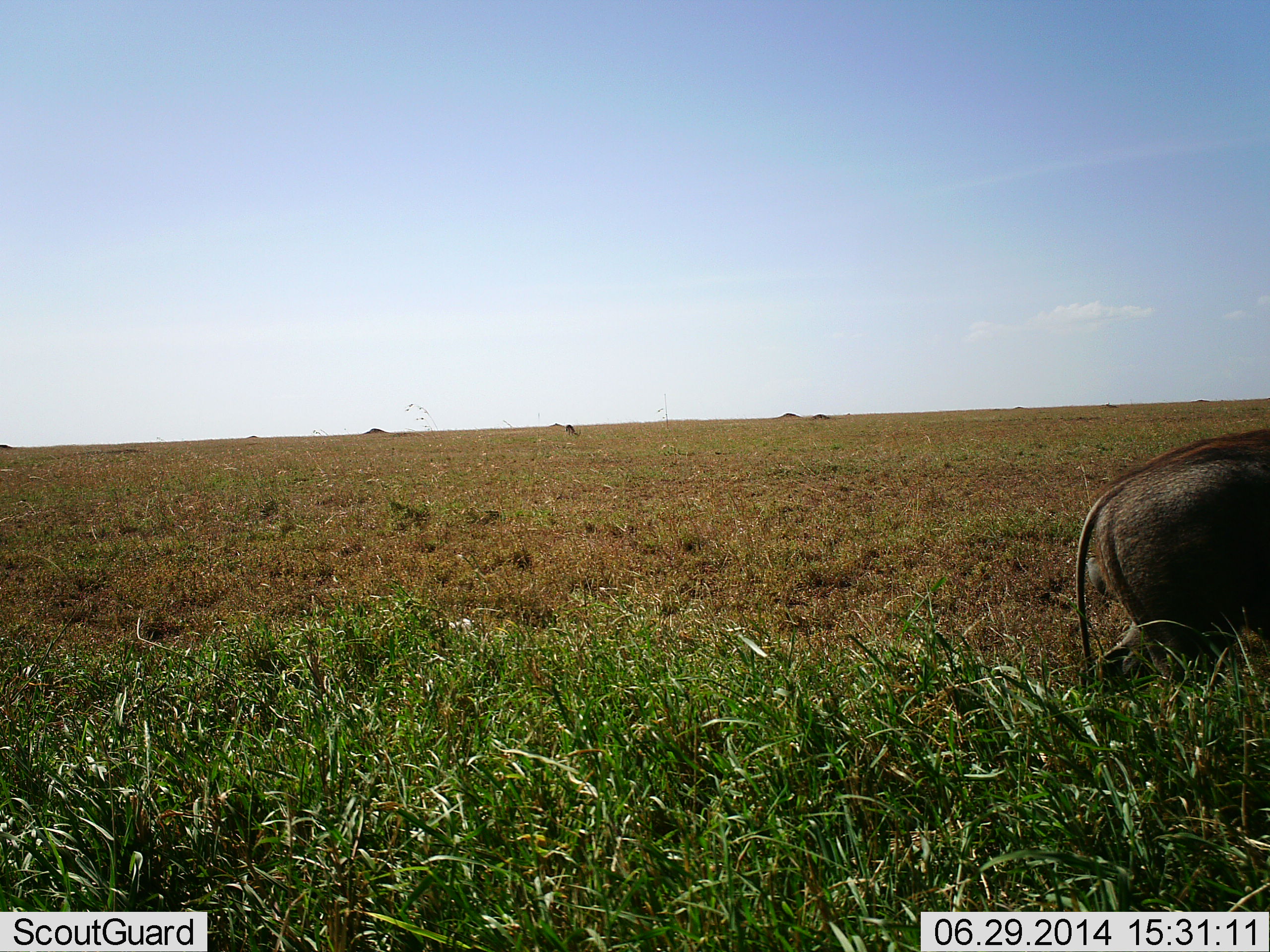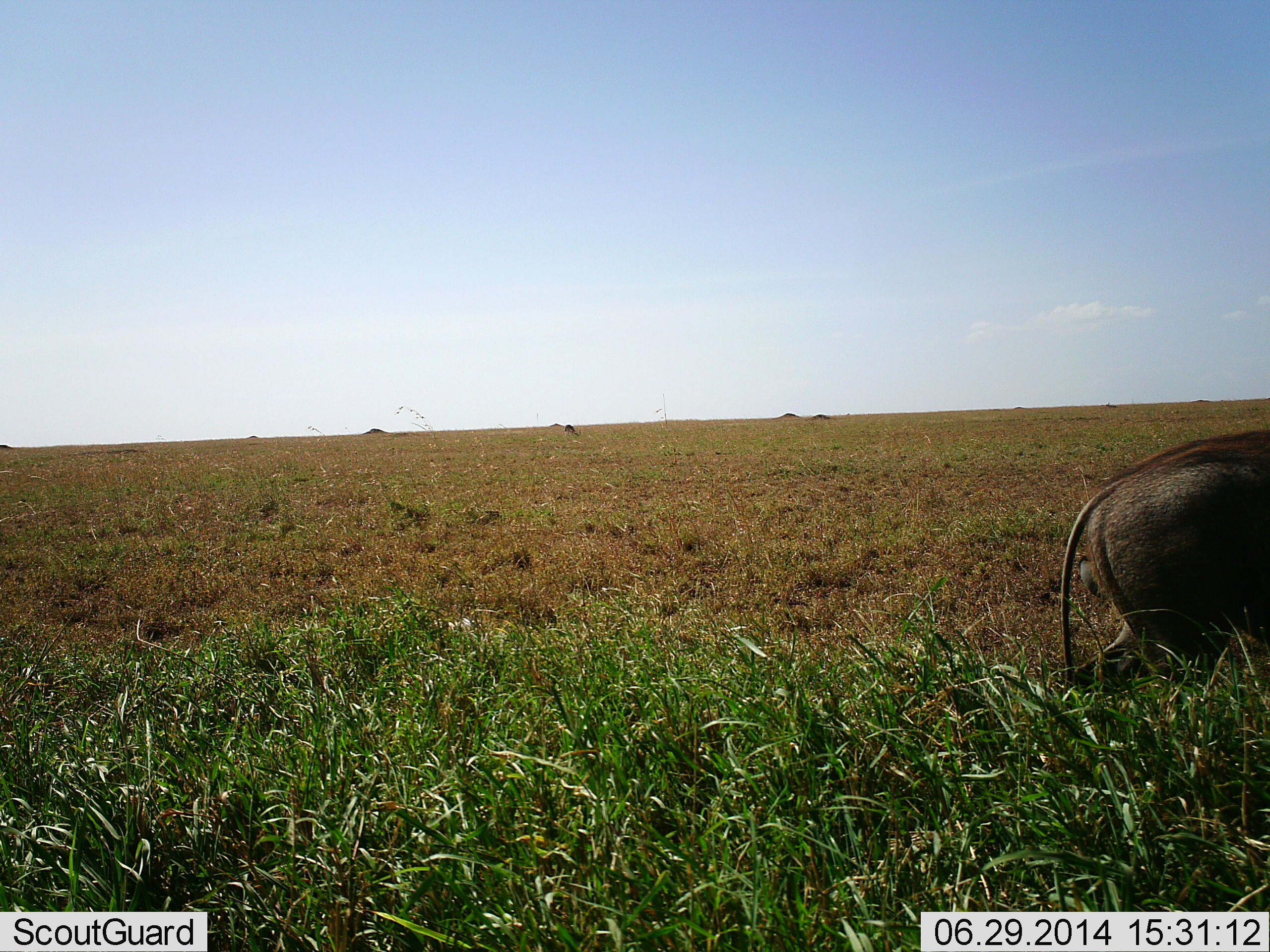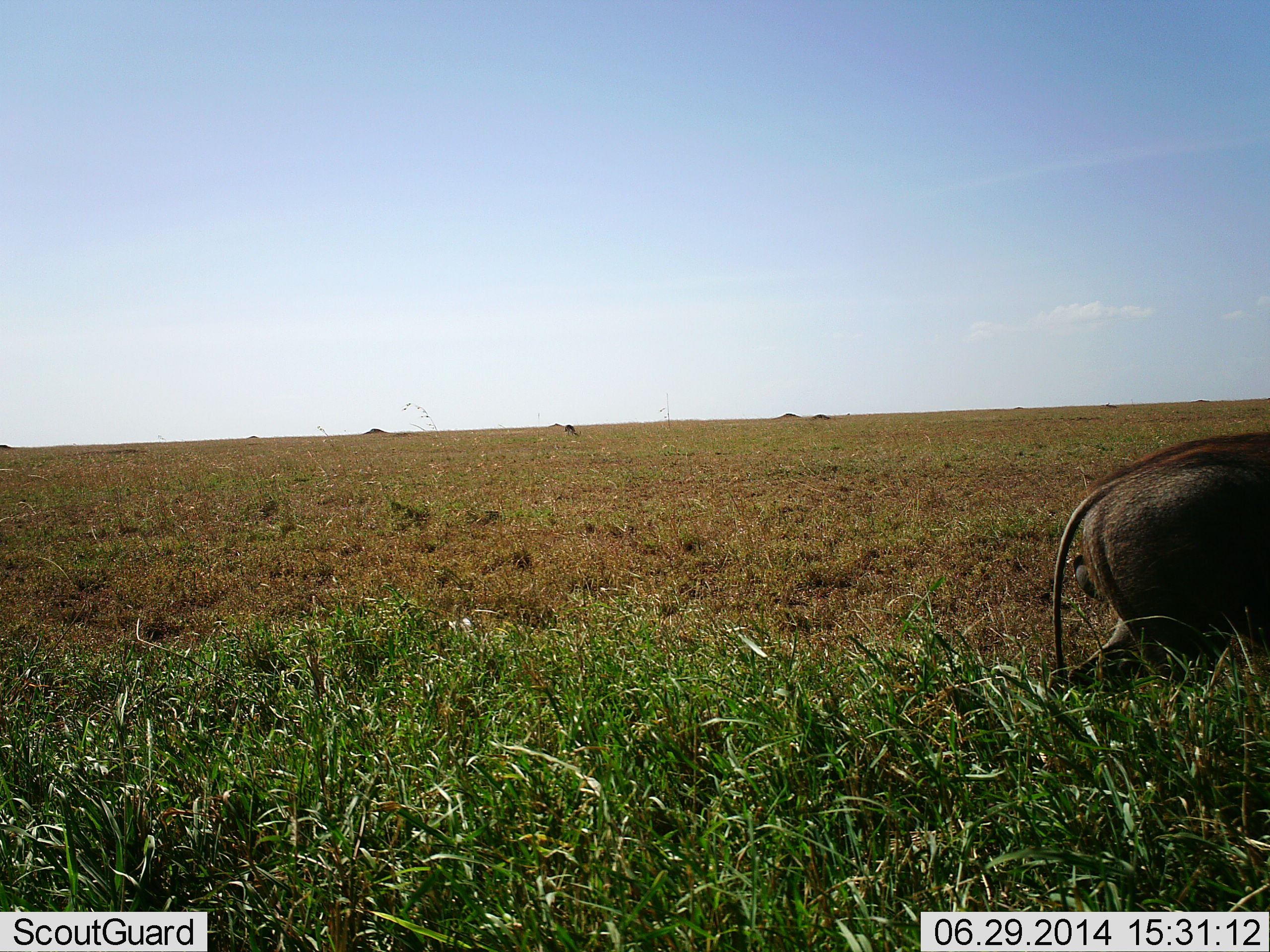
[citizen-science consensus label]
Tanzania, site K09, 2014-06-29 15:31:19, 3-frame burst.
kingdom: Animalia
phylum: Chordata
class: Mammalia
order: Artiodactyla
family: Suidae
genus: Phacochoerus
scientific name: Phacochoerus africanus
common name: warthog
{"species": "warthog (Phacochoerus africanus)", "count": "1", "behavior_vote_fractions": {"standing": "50%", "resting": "0%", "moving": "20%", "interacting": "0%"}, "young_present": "0%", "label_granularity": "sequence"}